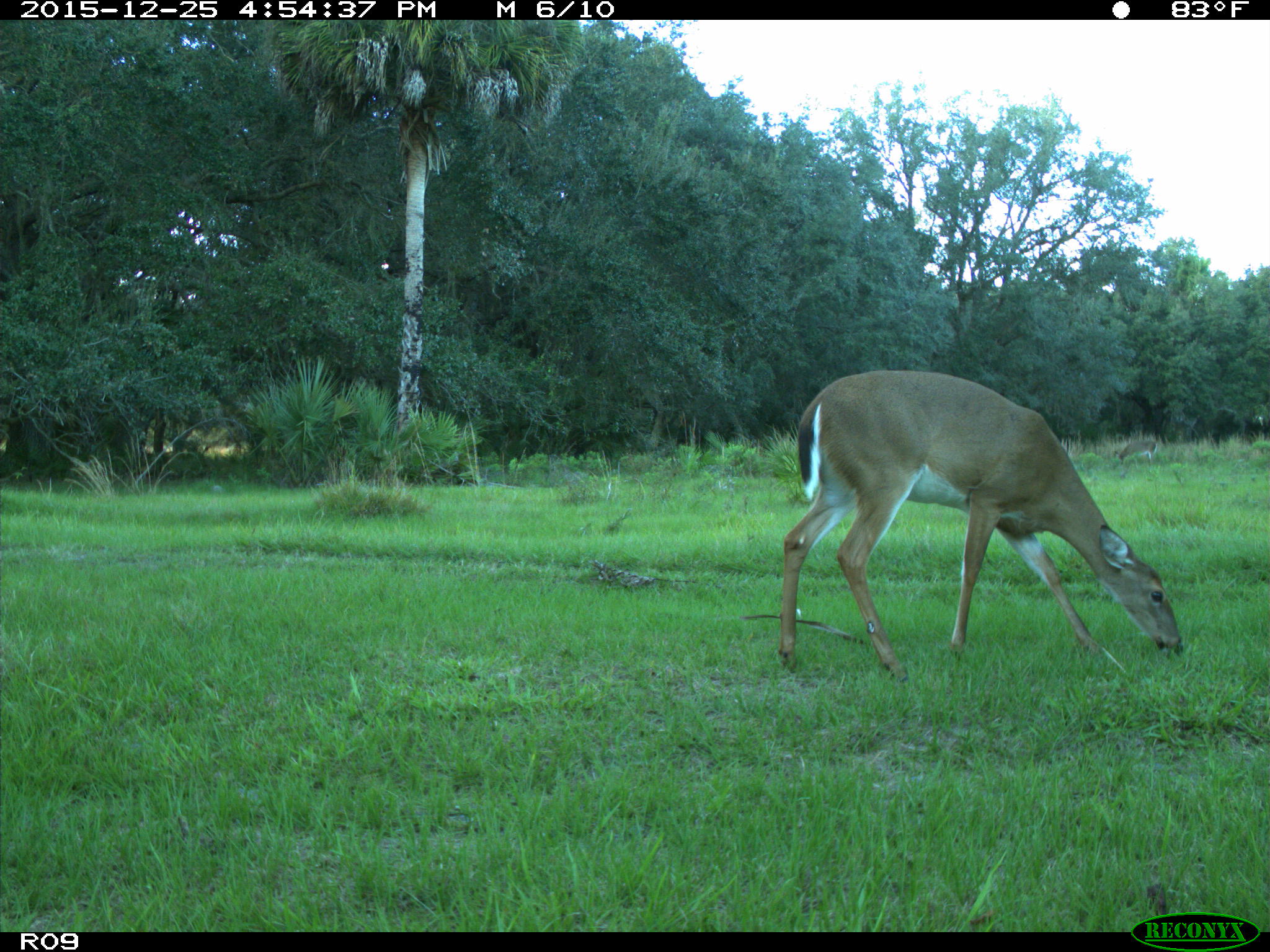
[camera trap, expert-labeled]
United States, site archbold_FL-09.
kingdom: Animalia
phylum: Chordata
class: Mammalia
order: Artiodactyla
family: Cervidae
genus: Odocoileus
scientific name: Odocoileus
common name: deer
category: unidentified deer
Unidentified deer (deer) (Odocoileus).